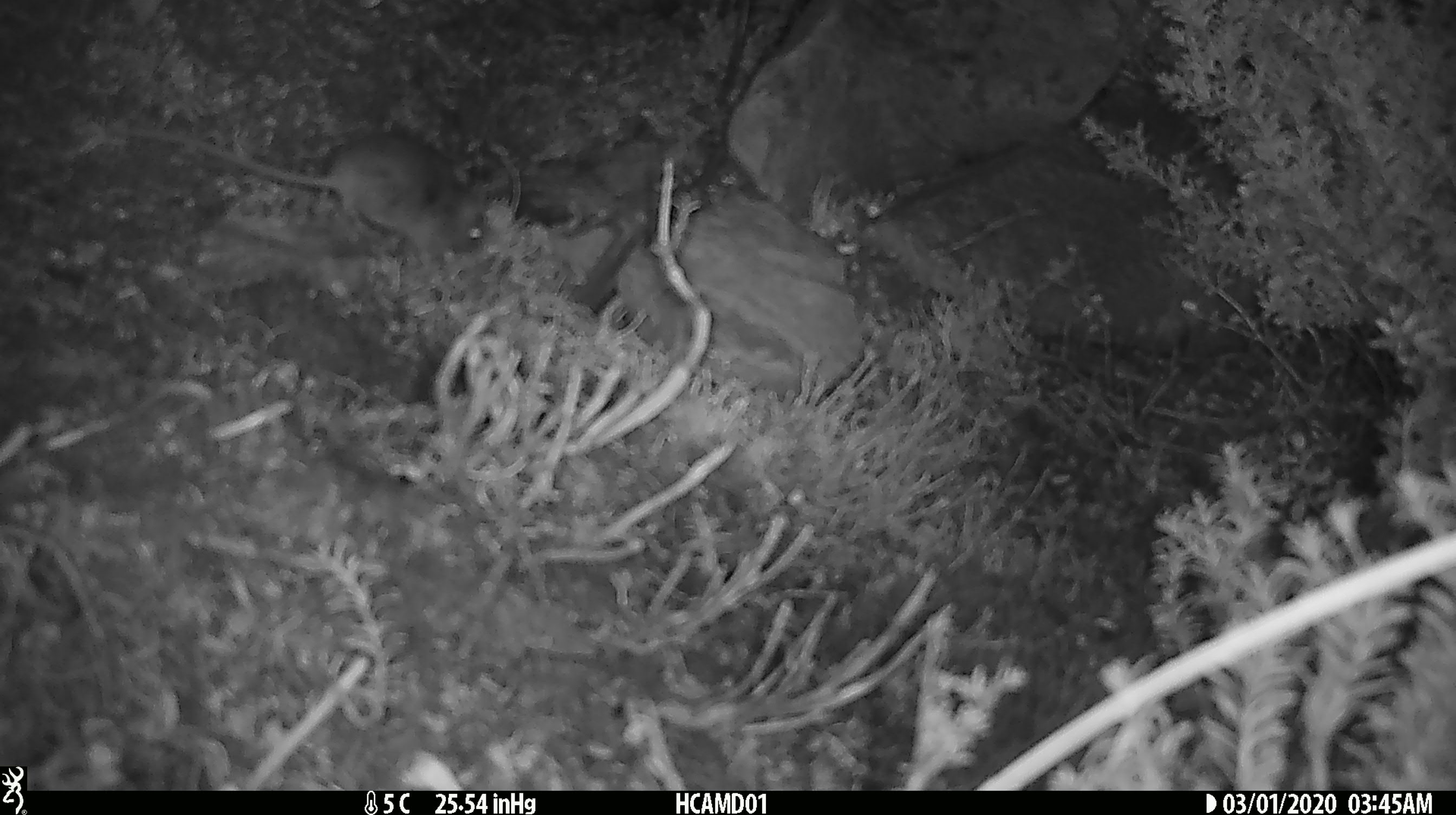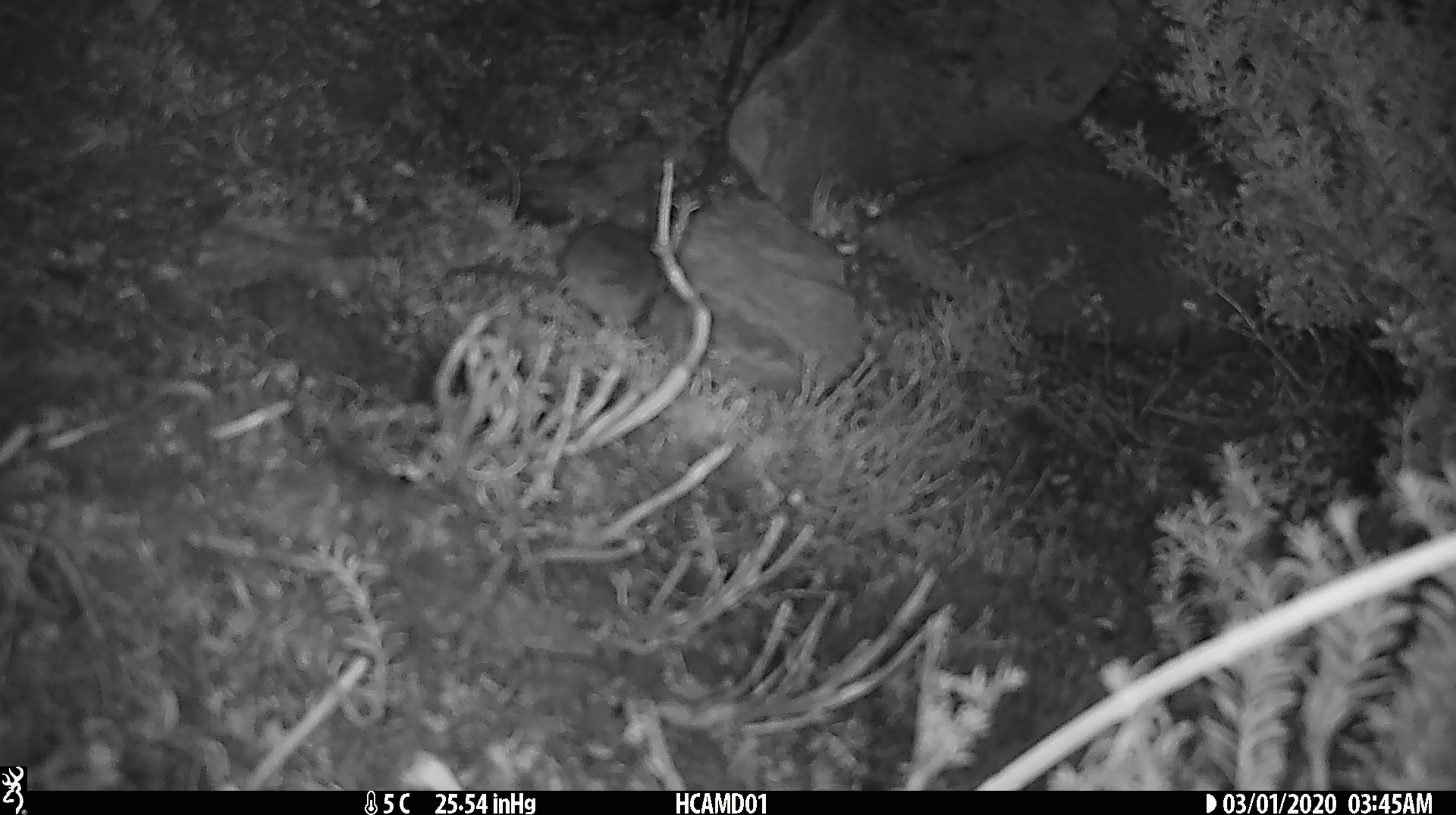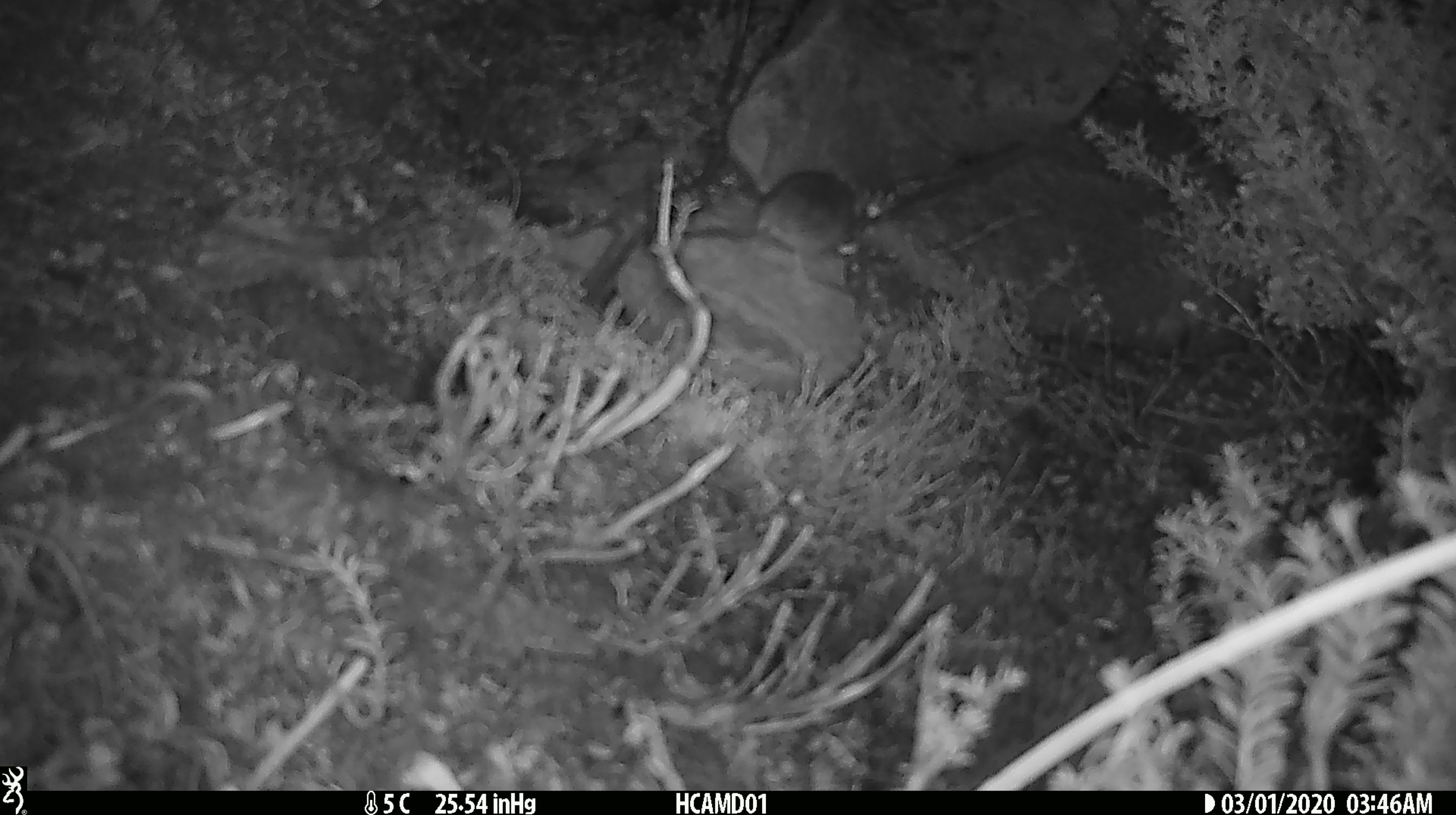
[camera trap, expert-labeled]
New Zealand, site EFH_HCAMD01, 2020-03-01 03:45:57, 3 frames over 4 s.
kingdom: Animalia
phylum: Chordata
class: Mammalia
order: Rodentia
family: Muridae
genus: Mus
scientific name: Mus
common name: mouse